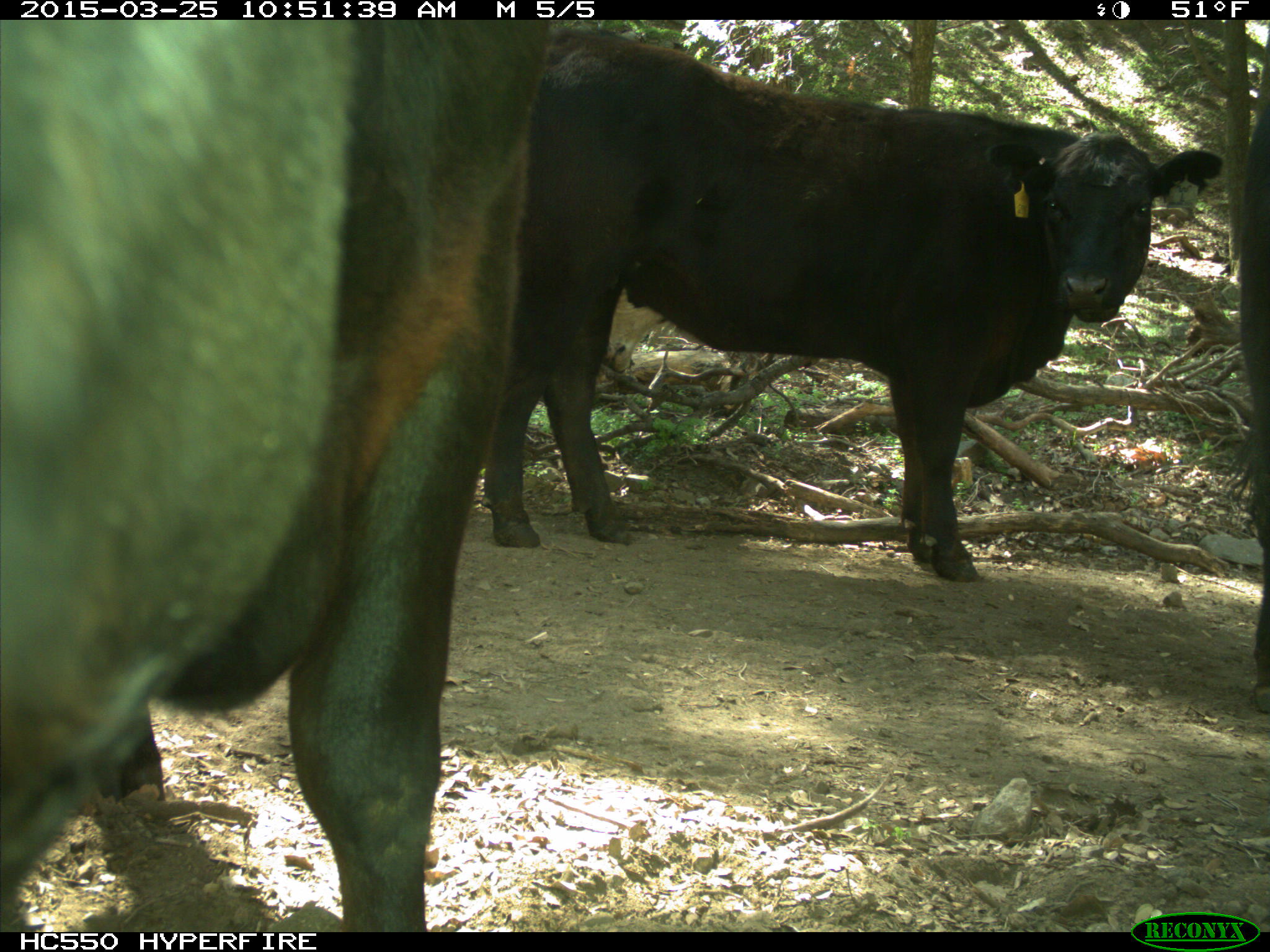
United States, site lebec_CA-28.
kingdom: Animalia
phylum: Chordata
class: Mammalia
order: Artiodactyla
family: Bovidae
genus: Bos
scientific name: Bos taurus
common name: domestic cow